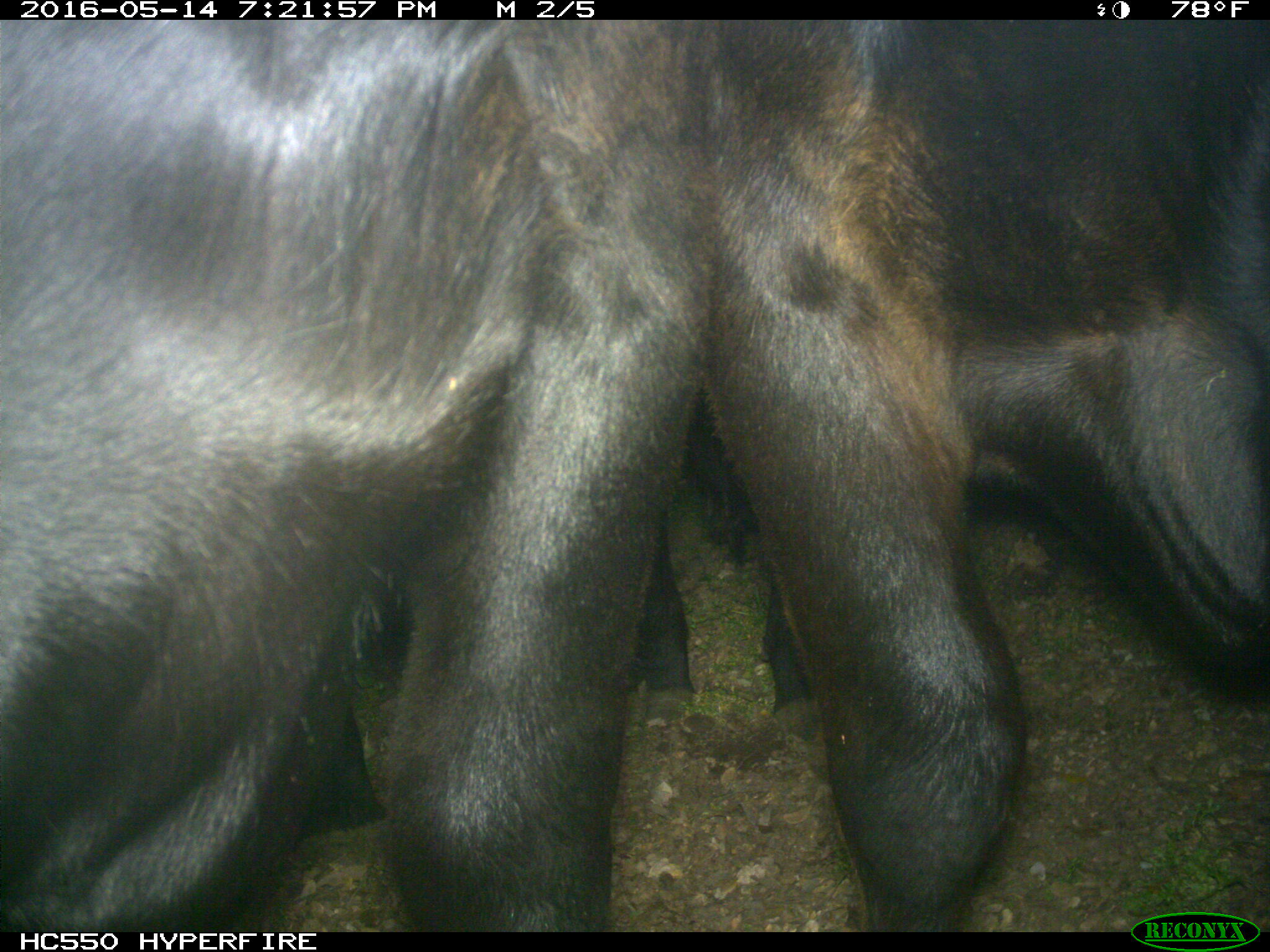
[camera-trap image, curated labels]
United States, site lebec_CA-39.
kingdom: Animalia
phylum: Chordata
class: Mammalia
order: Artiodactyla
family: Bovidae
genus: Bos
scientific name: Bos taurus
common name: domestic cow